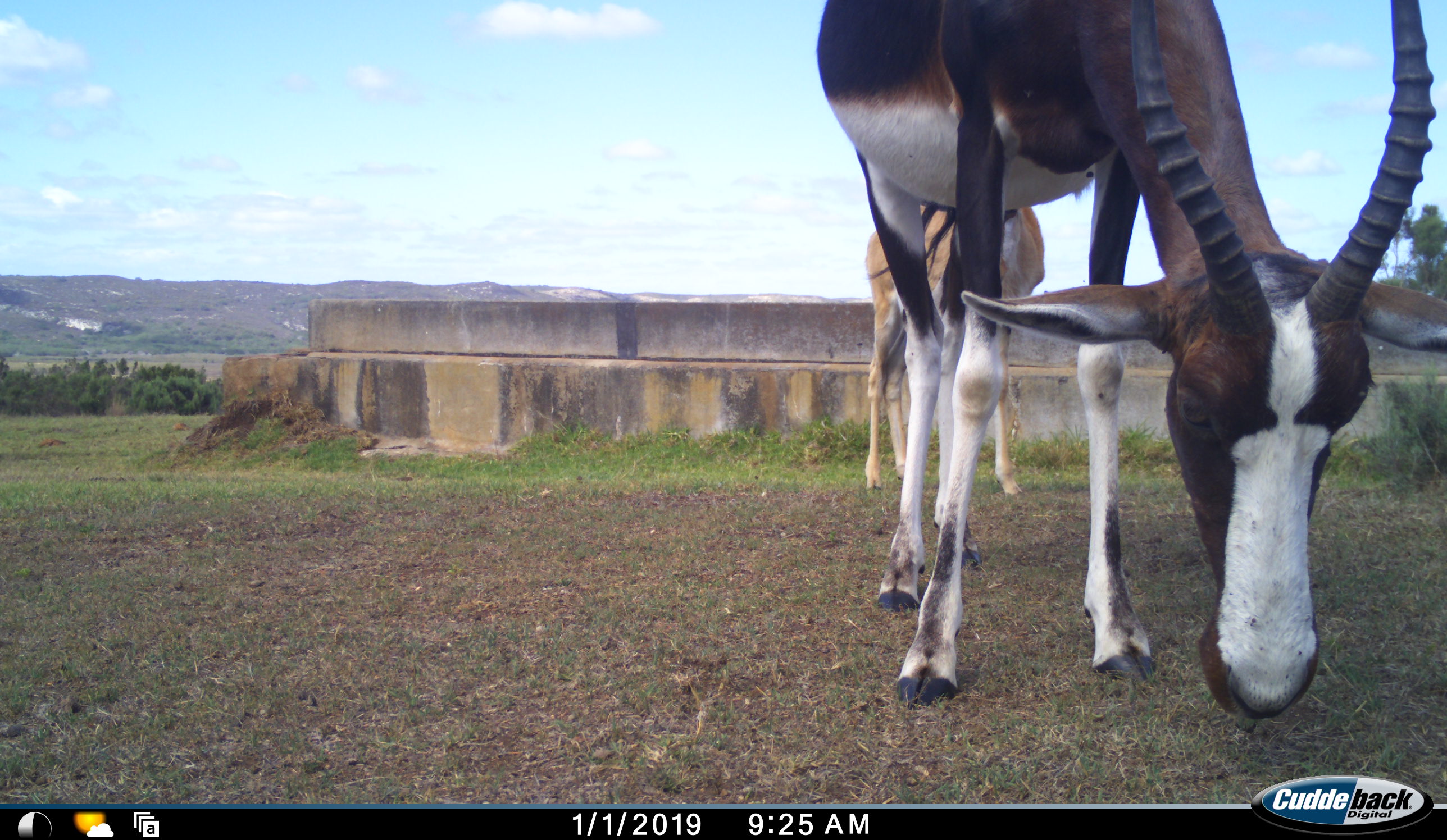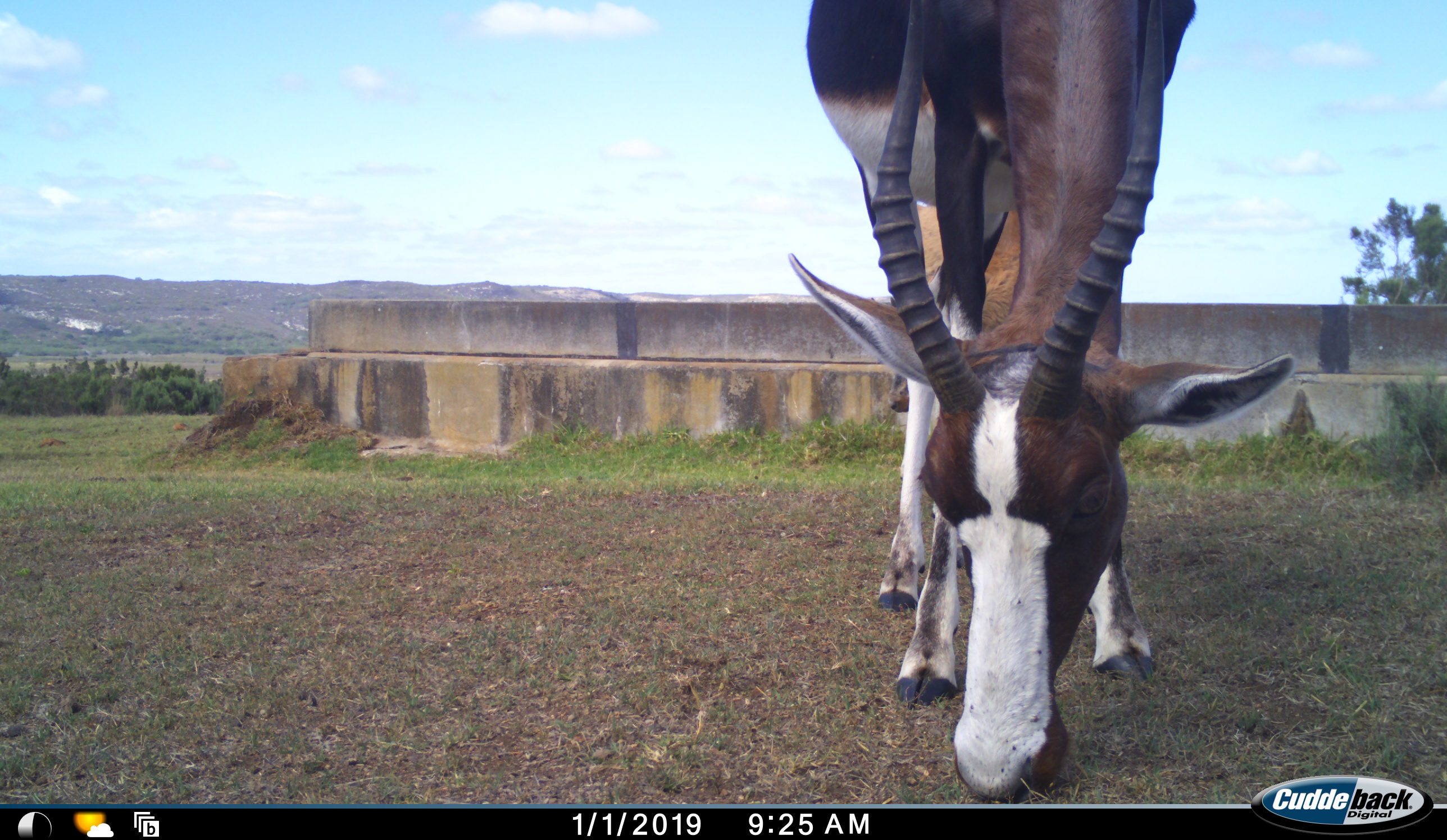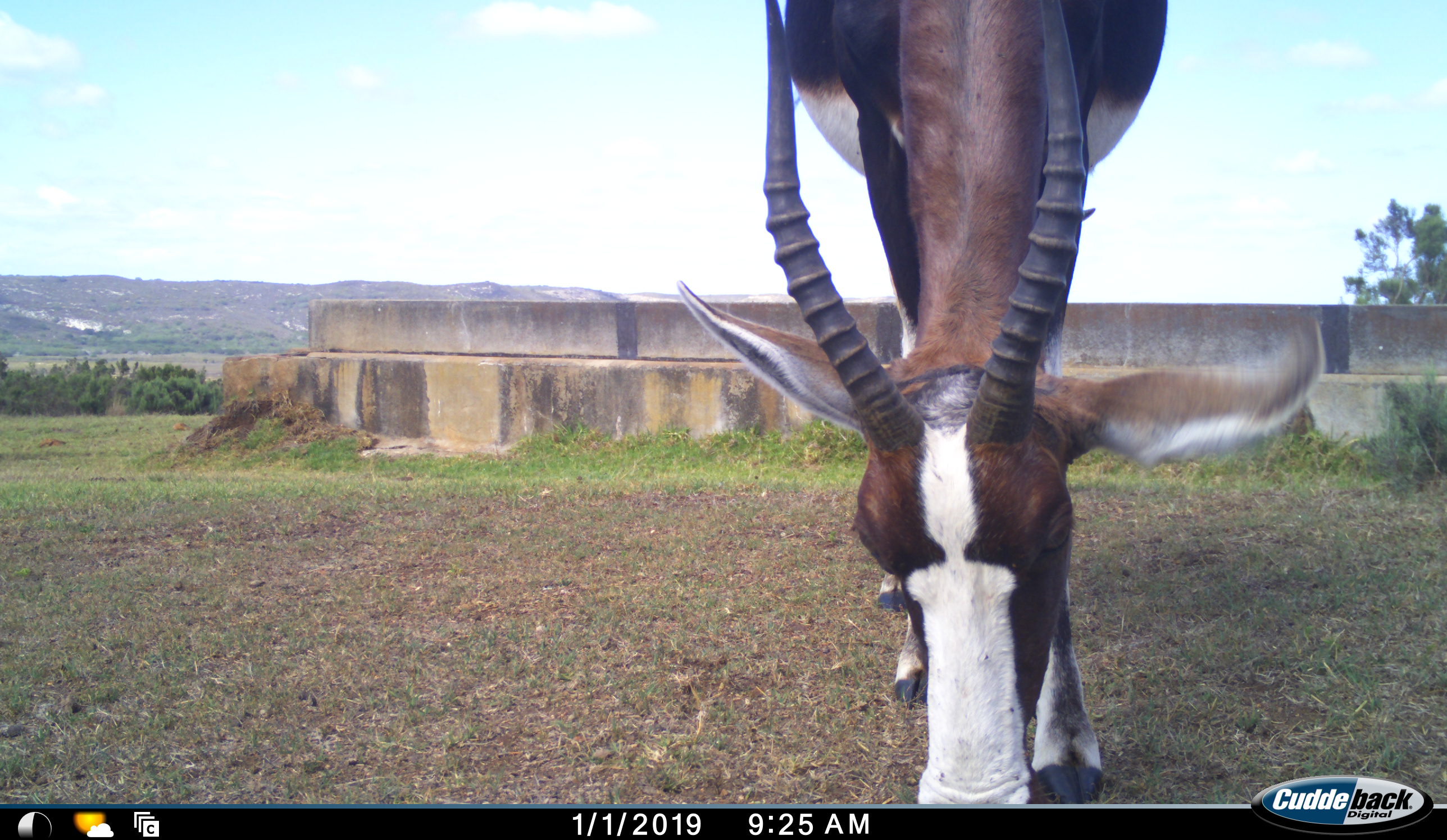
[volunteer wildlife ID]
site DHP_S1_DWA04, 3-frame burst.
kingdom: Animalia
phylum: Chordata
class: Mammalia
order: Artiodactyla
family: Bovidae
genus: Damaliscus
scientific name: Damaliscus pygargus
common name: bontebok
Bontebok (Damaliscus pygargus), count 2. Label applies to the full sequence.